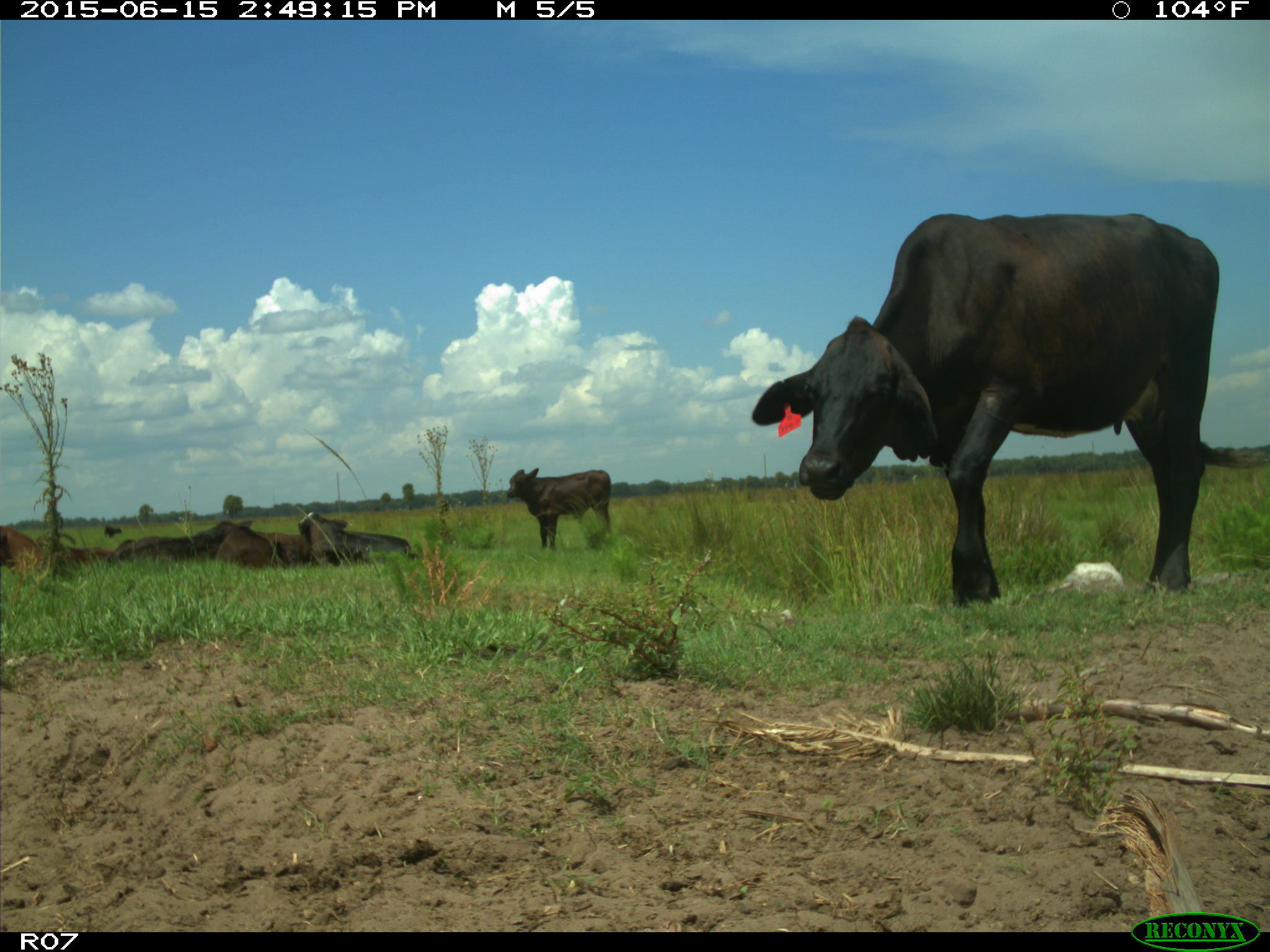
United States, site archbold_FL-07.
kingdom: Animalia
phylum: Chordata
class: Mammalia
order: Artiodactyla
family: Bovidae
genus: Bos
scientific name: Bos taurus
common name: domestic cow